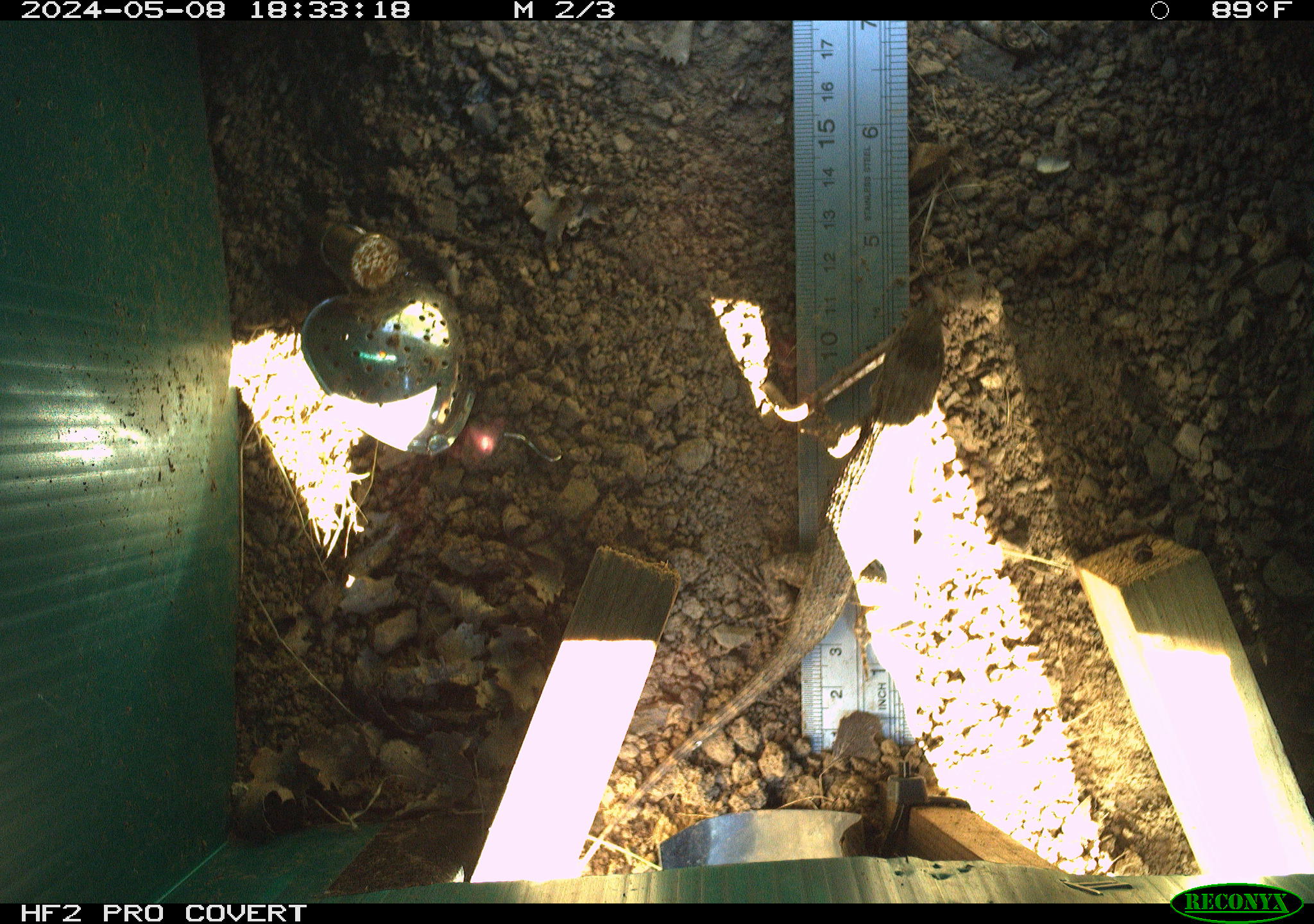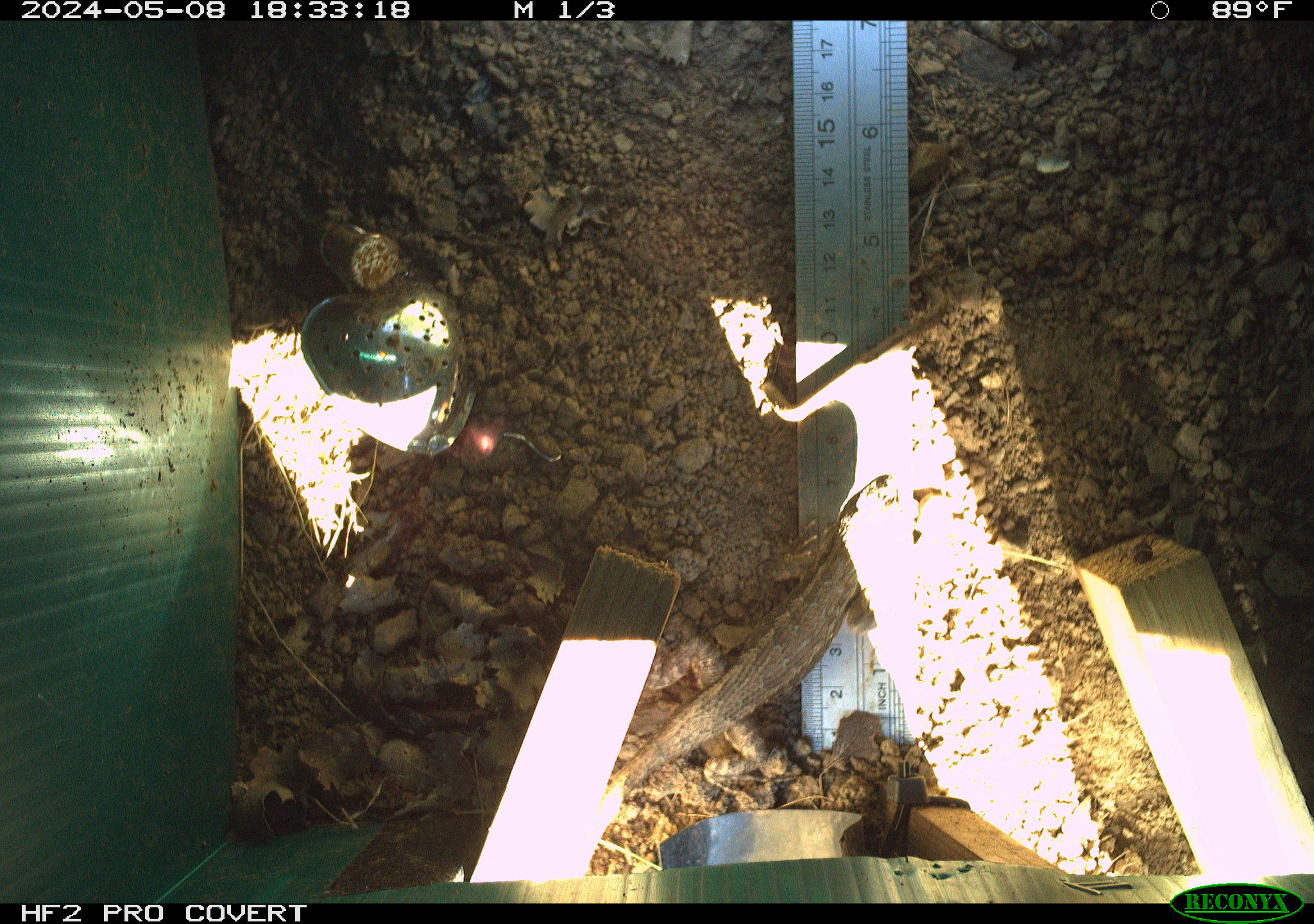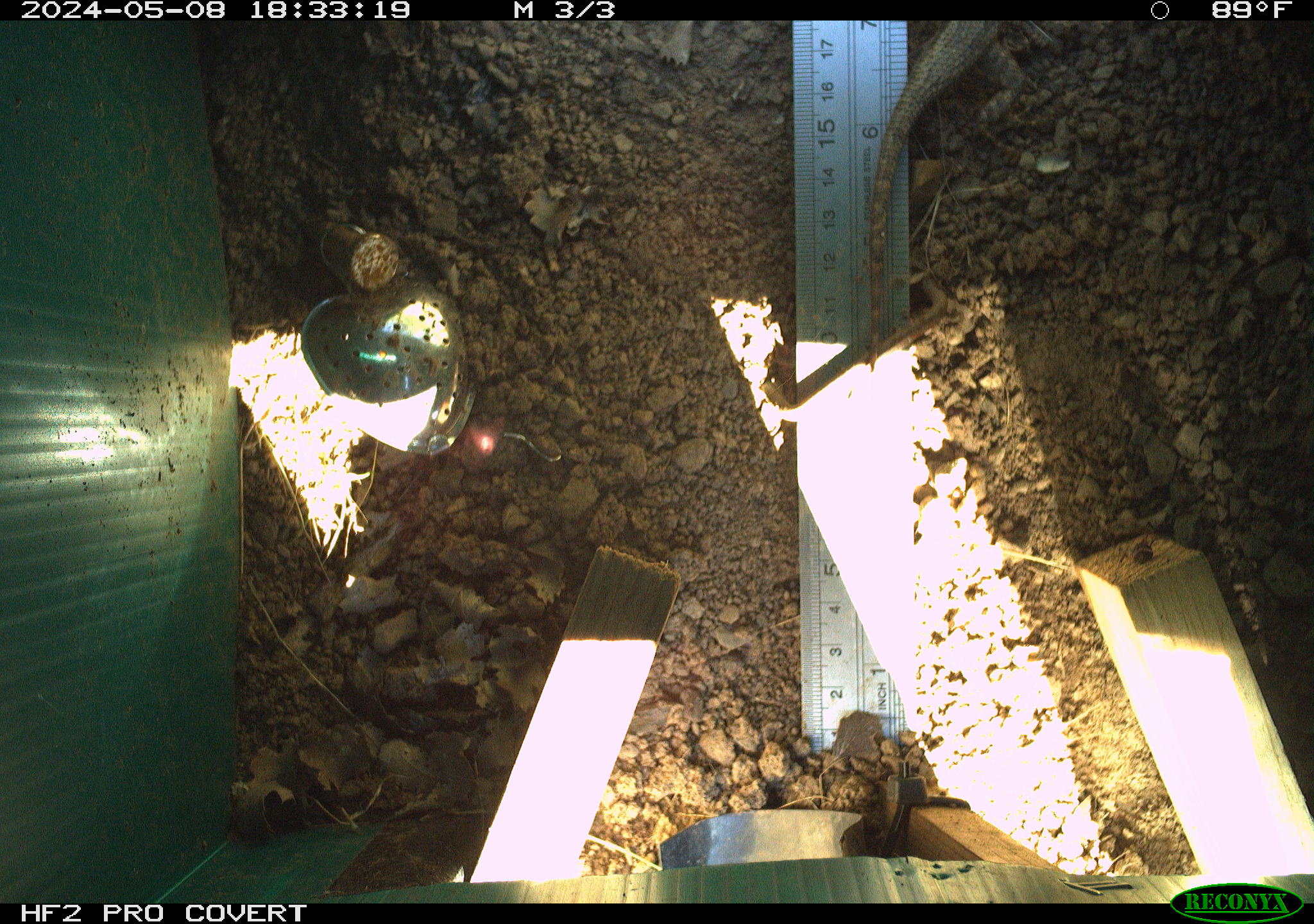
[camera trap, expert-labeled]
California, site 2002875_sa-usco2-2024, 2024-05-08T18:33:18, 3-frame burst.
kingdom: Animalia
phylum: Chordata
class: Reptilia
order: Squamata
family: Phrynosomatidae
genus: Sceloporus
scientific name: Sceloporus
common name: spiny lizards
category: sceloporus species